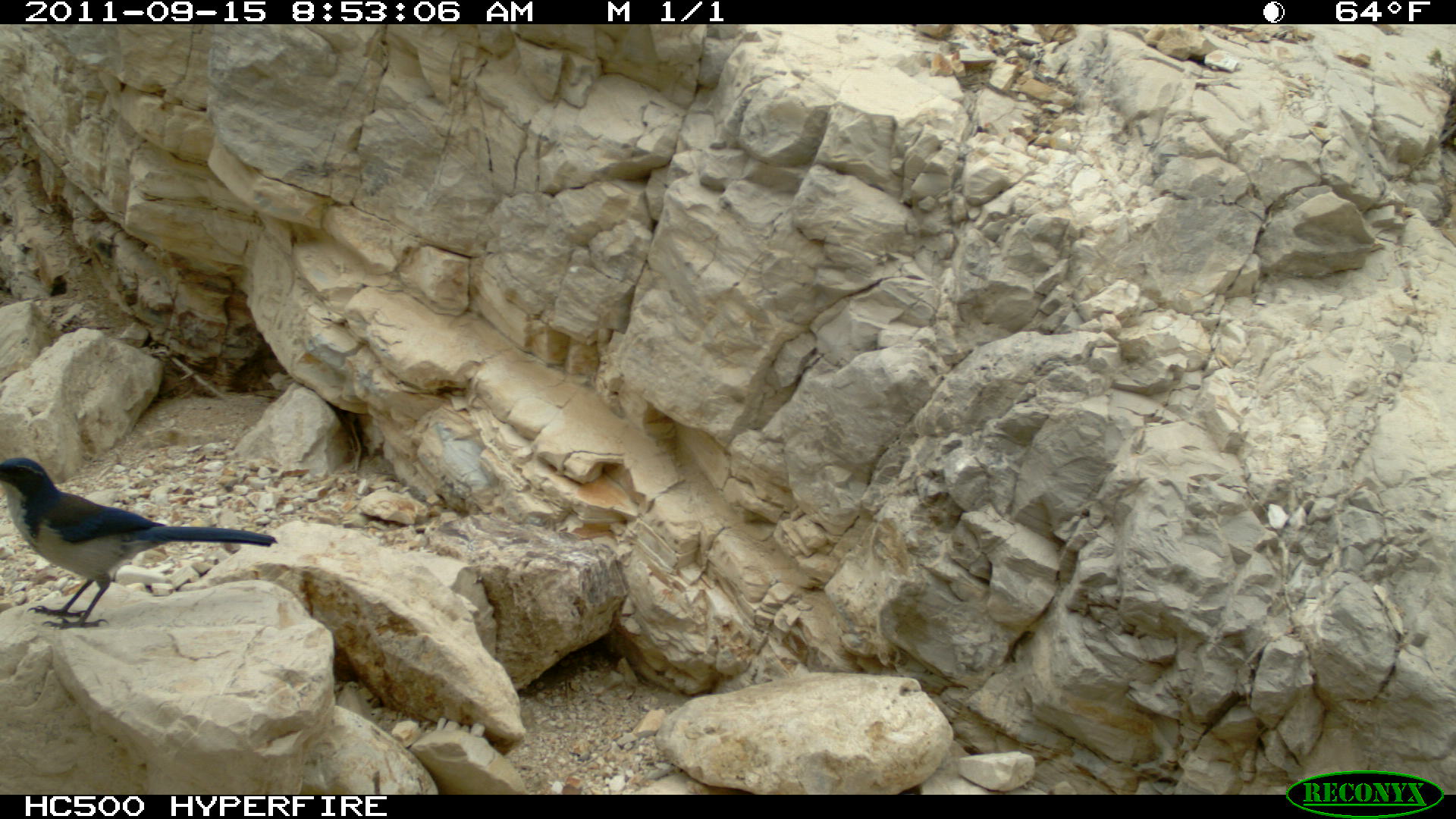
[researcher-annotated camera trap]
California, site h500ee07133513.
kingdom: Animalia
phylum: Chordata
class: Aves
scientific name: Aves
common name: bird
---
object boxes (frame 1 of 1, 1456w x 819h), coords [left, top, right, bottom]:
bird: [0, 457, 276, 629]